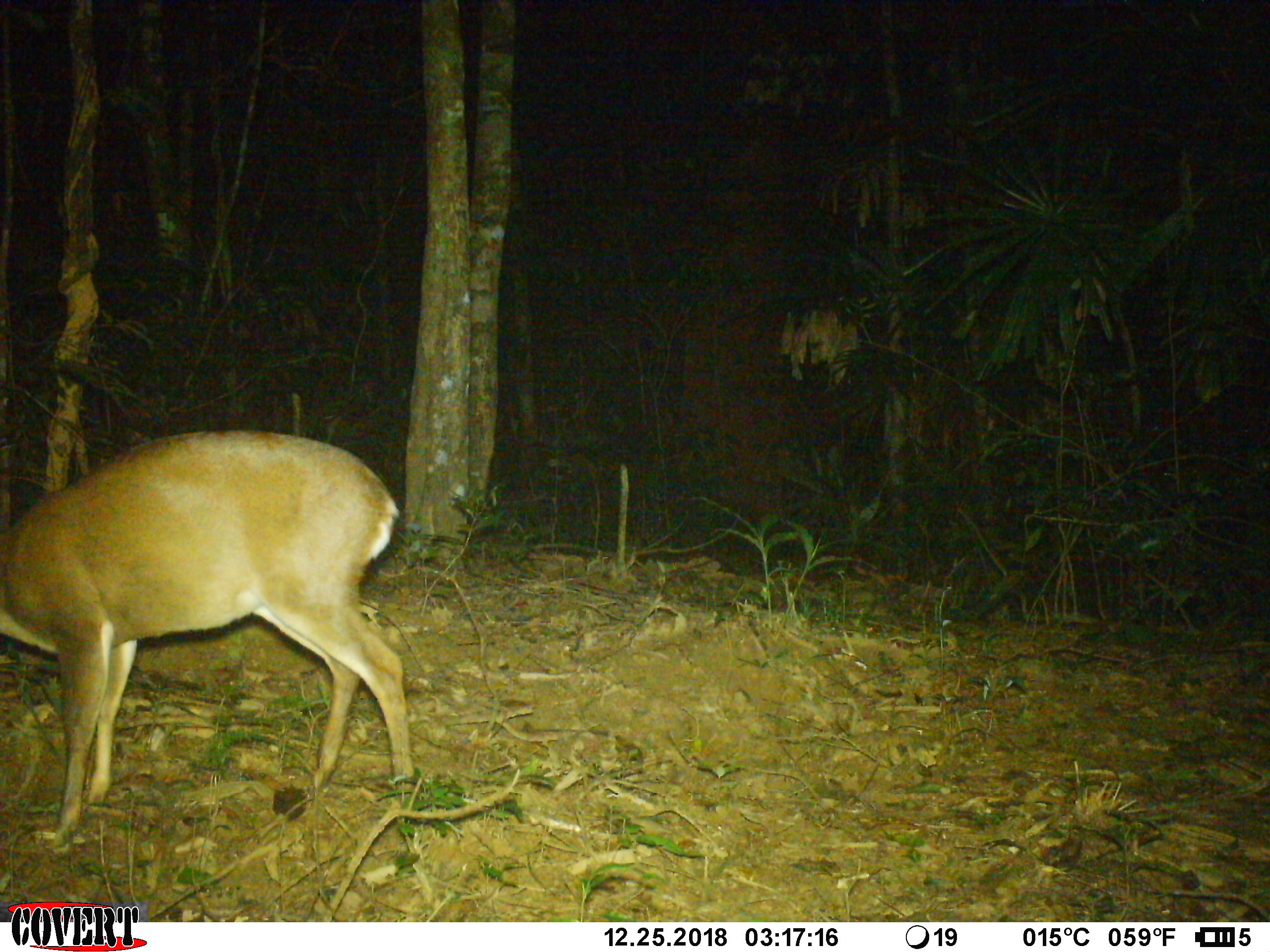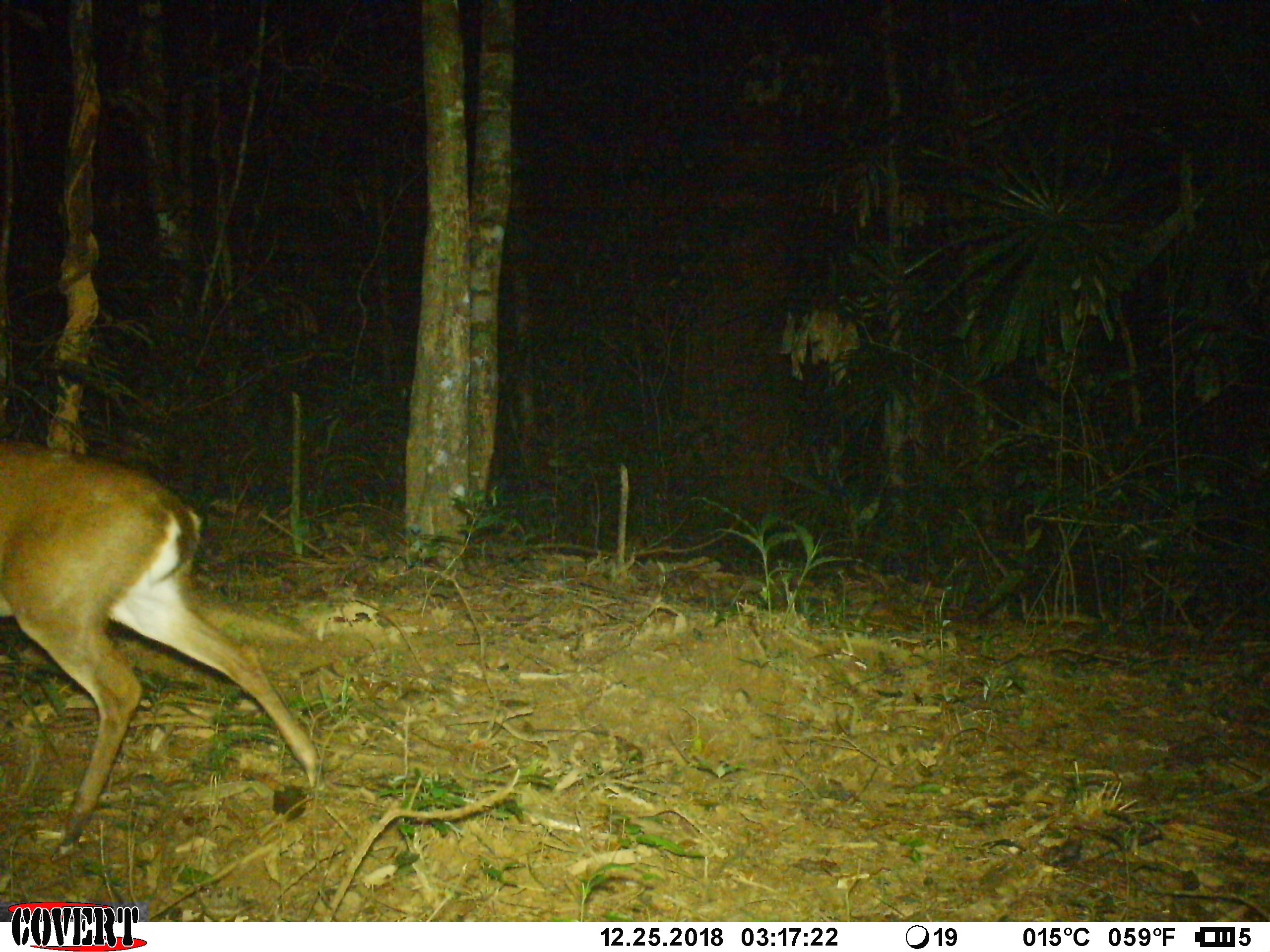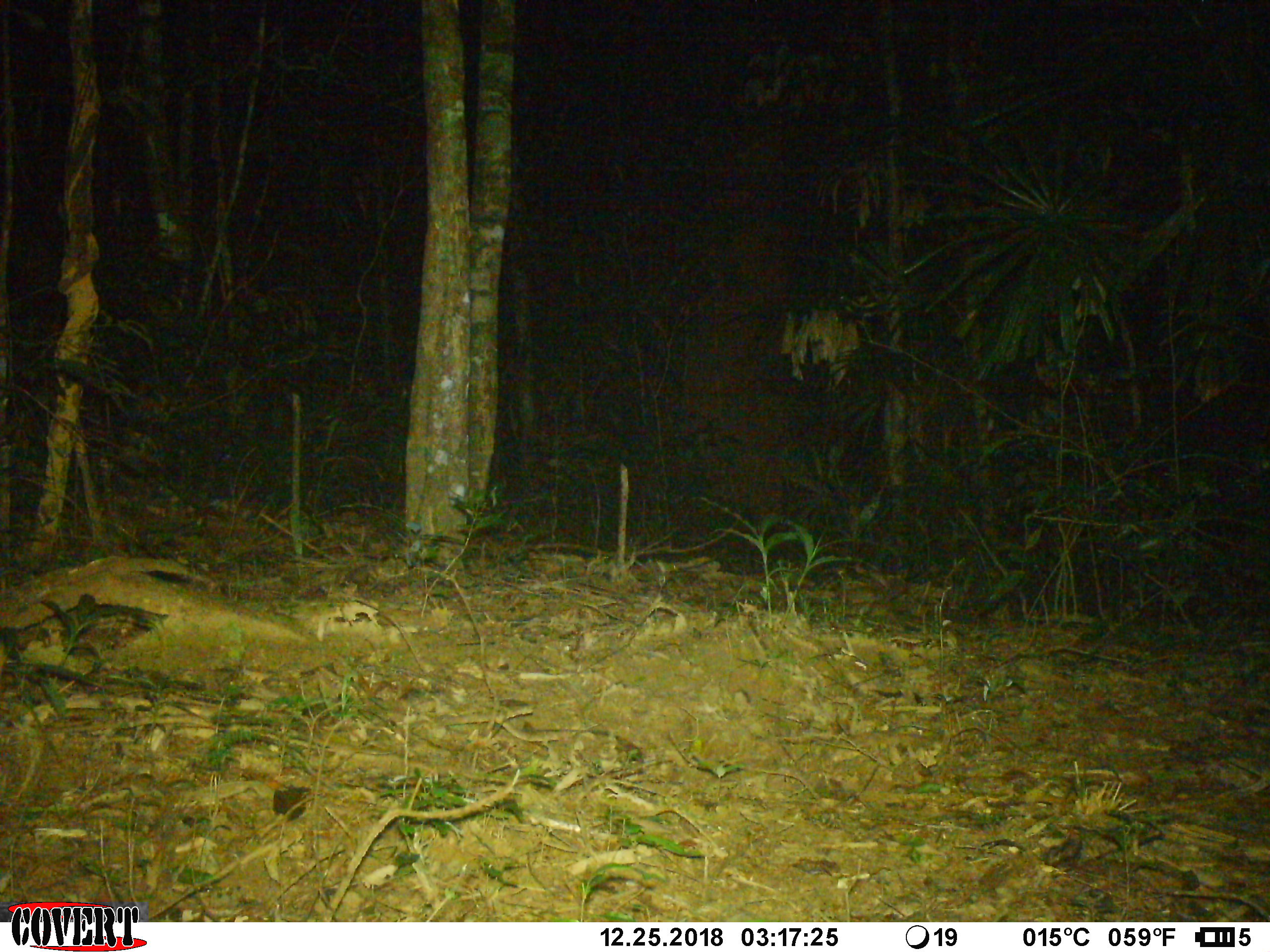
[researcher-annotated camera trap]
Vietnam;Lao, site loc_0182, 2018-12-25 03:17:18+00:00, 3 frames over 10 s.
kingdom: Animalia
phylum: Chordata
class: Mammalia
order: Artiodactyla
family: Cervidae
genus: Muntiacus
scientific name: Muntiacus vuquangensis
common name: large-antlered muntjac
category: large antlered muntjac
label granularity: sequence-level